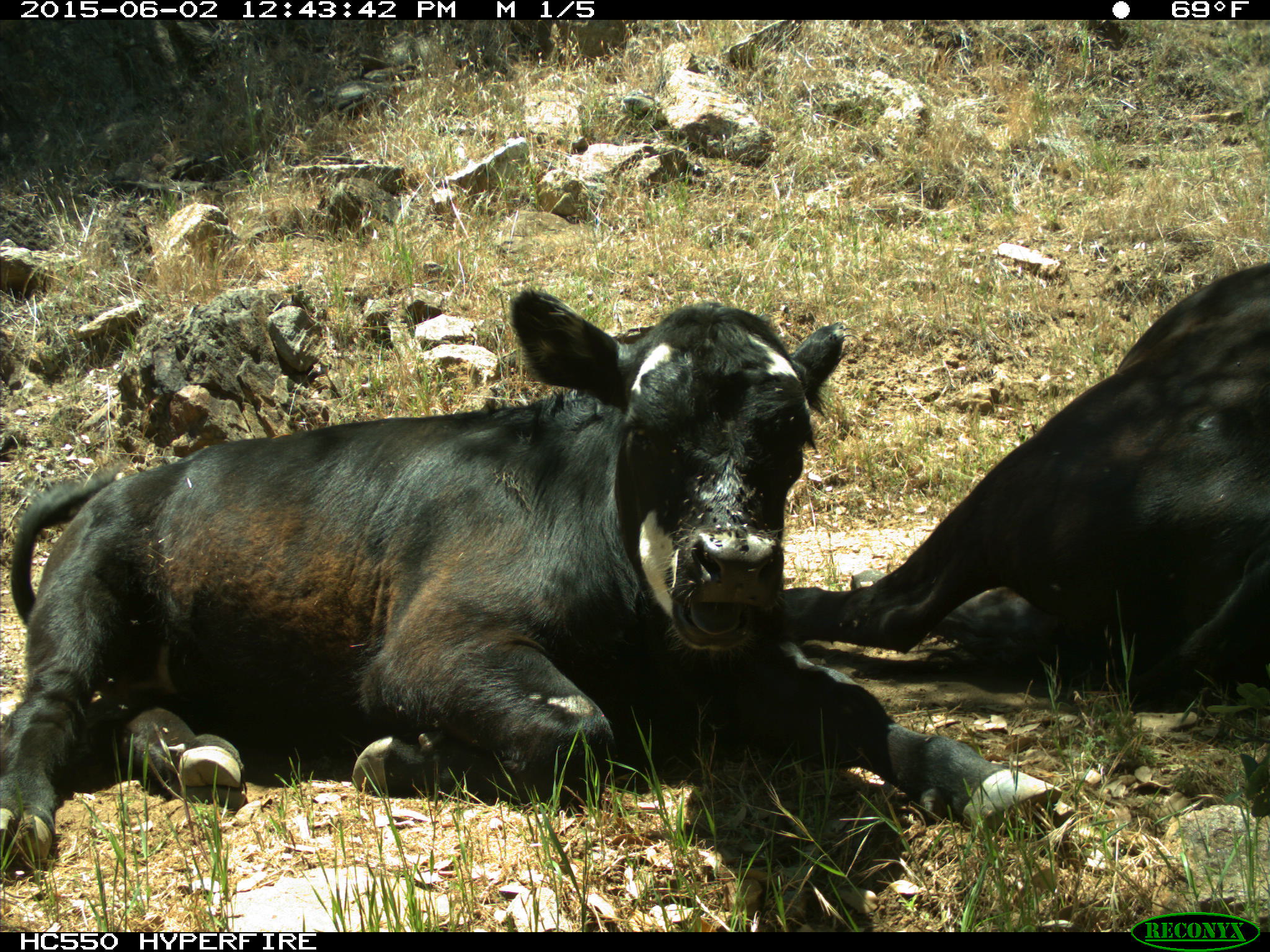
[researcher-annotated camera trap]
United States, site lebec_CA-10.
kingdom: Animalia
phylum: Chordata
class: Mammalia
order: Artiodactyla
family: Bovidae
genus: Bos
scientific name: Bos taurus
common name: domestic cow